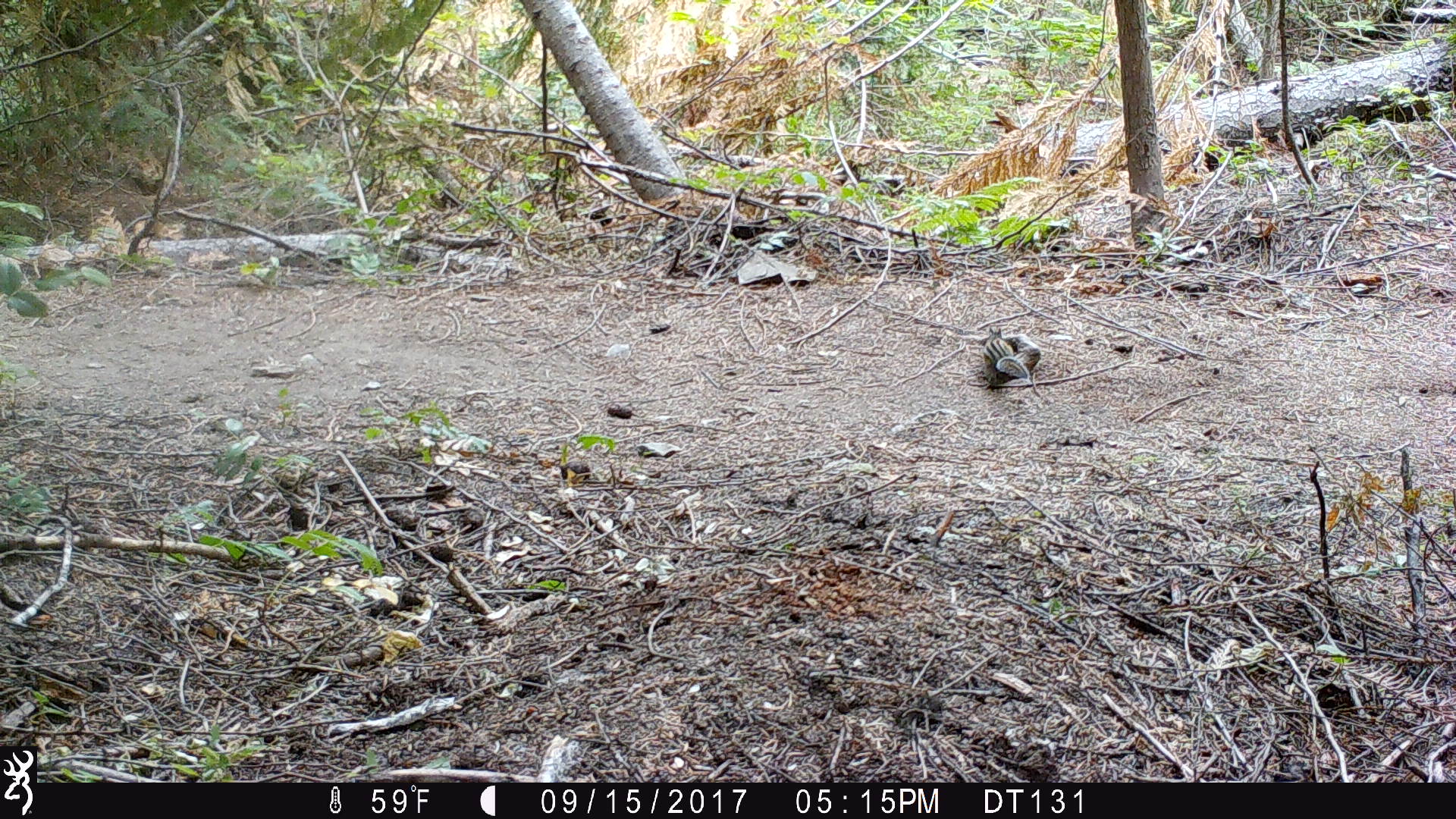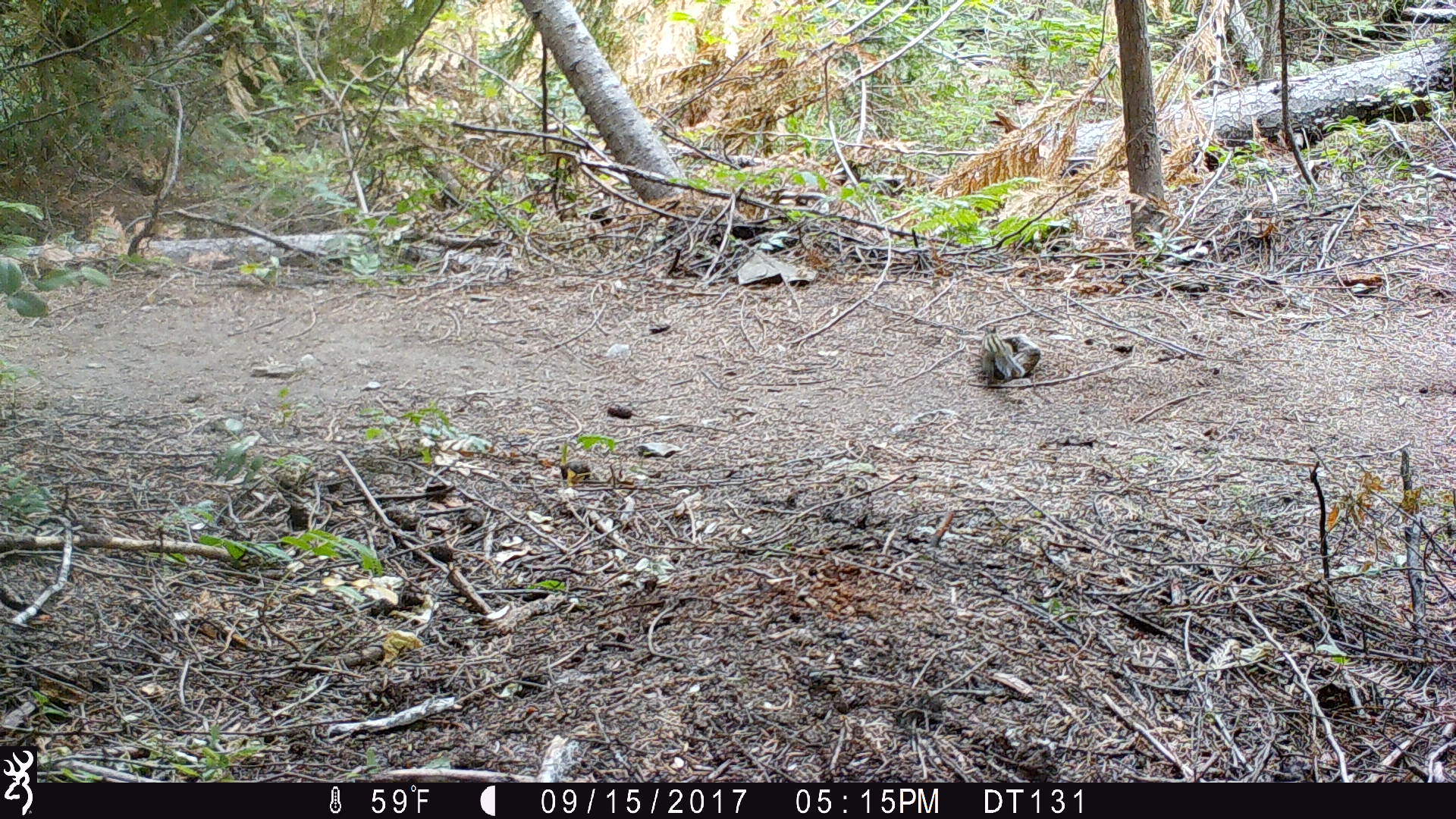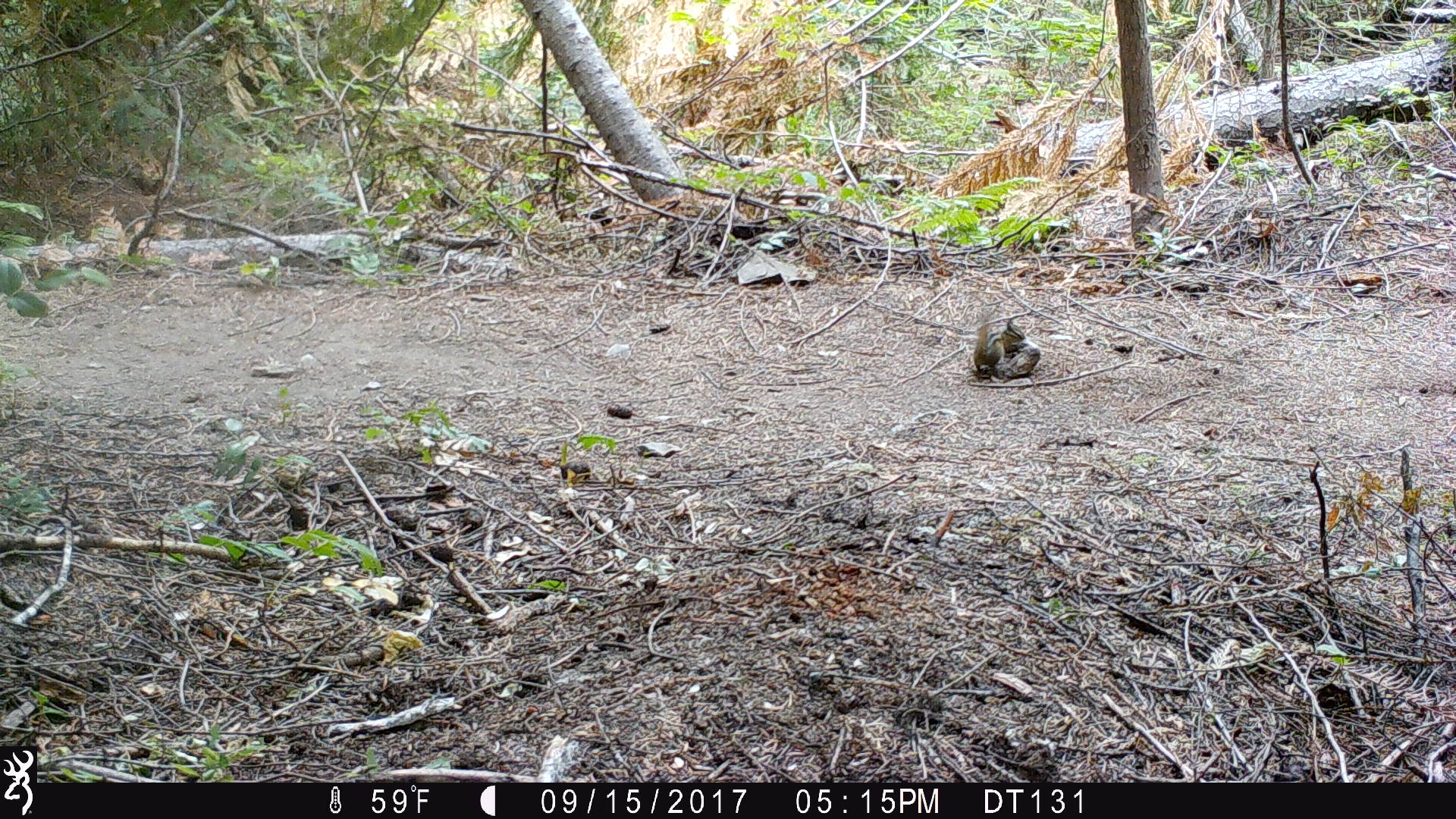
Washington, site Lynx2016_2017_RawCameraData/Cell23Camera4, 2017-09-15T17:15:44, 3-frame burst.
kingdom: Animalia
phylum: Chordata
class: Mammalia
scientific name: Mammalia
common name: small mammal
Small mammal (Mammalia). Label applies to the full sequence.